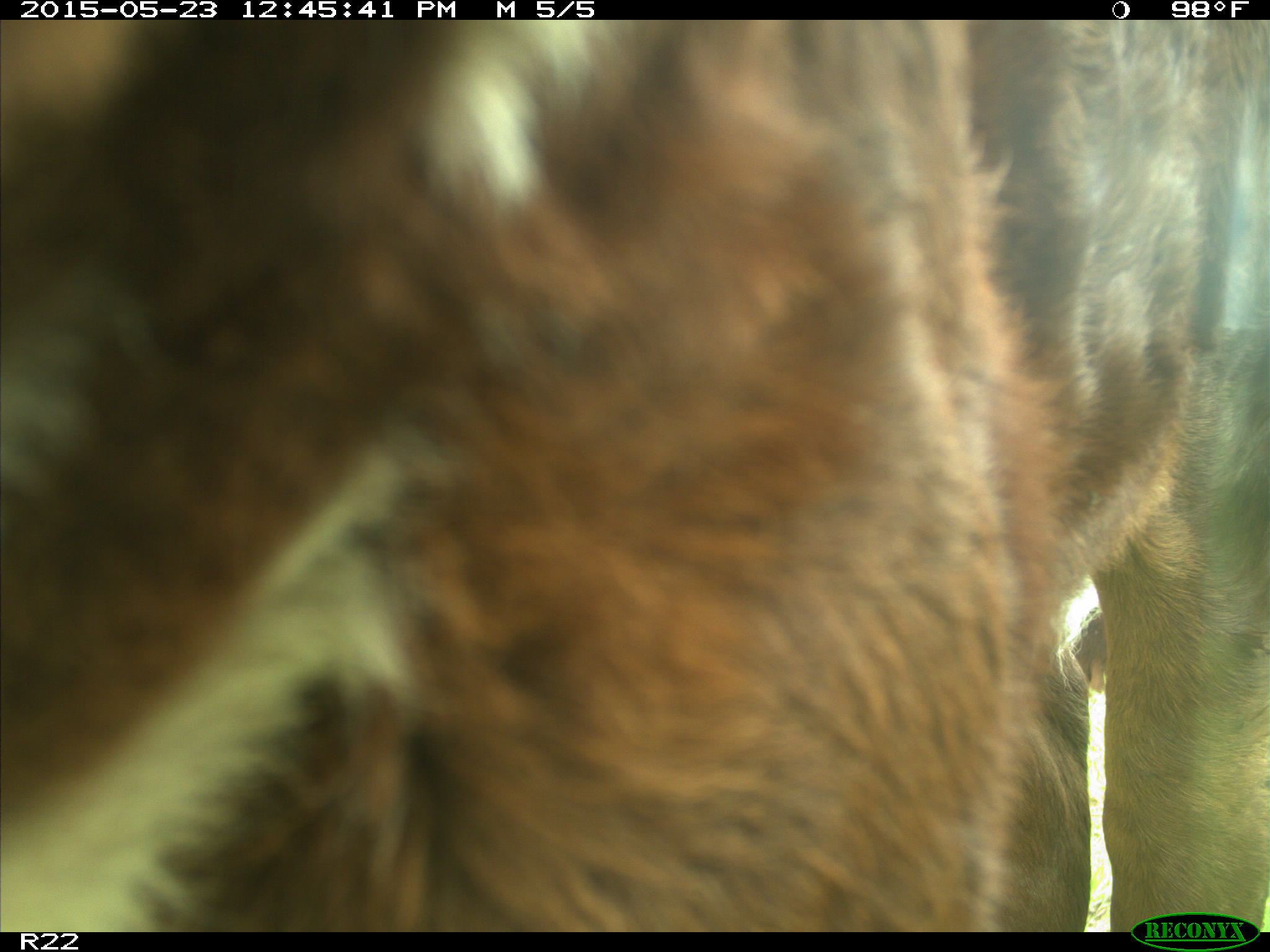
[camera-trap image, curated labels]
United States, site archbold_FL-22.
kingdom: Animalia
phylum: Chordata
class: Mammalia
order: Artiodactyla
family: Bovidae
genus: Bos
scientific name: Bos taurus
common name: domestic cow